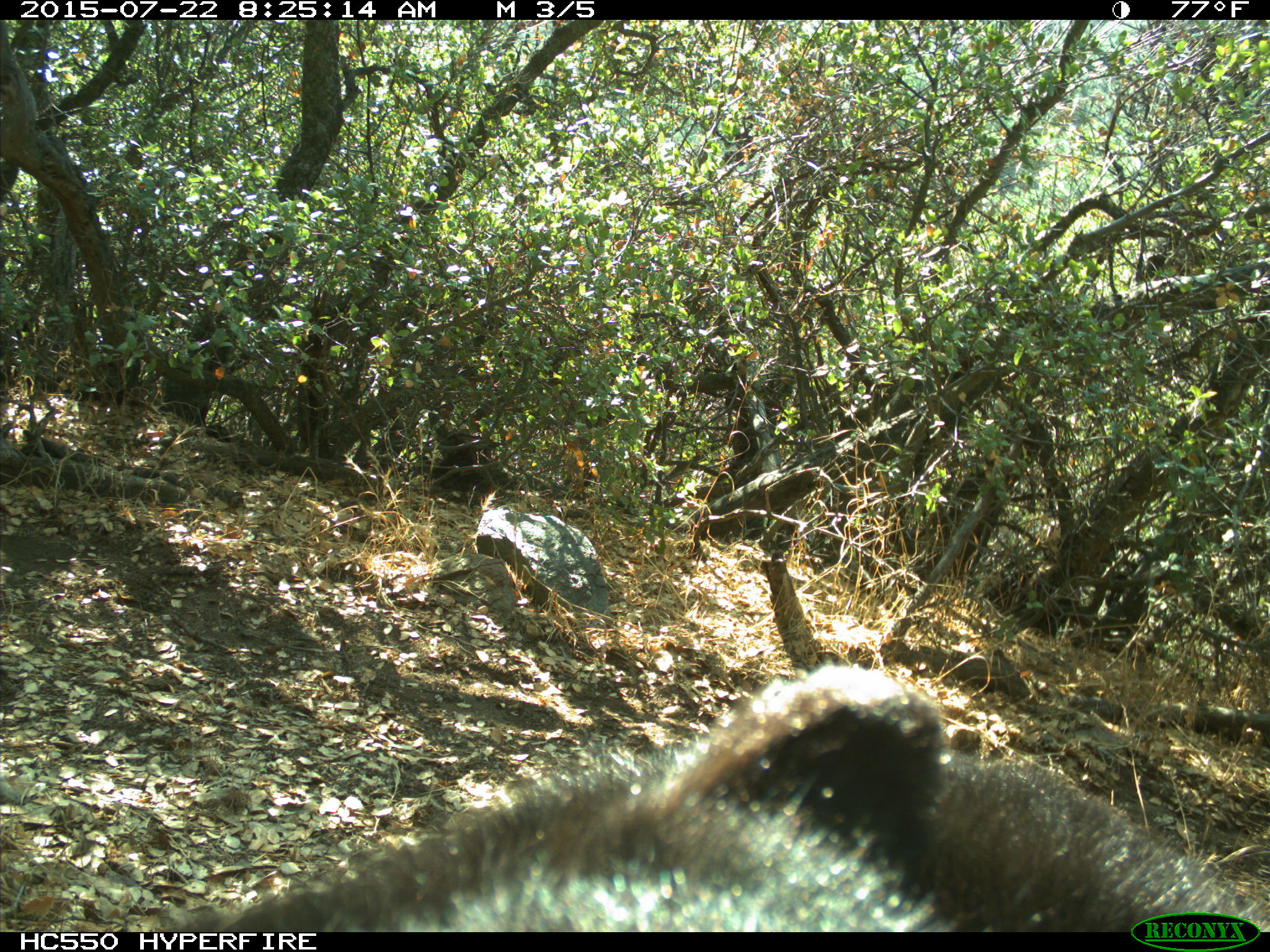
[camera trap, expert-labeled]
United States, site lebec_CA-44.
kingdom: Animalia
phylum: Chordata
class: Mammalia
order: Carnivora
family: Ursidae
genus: Ursus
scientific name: Ursus americanus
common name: american black bear